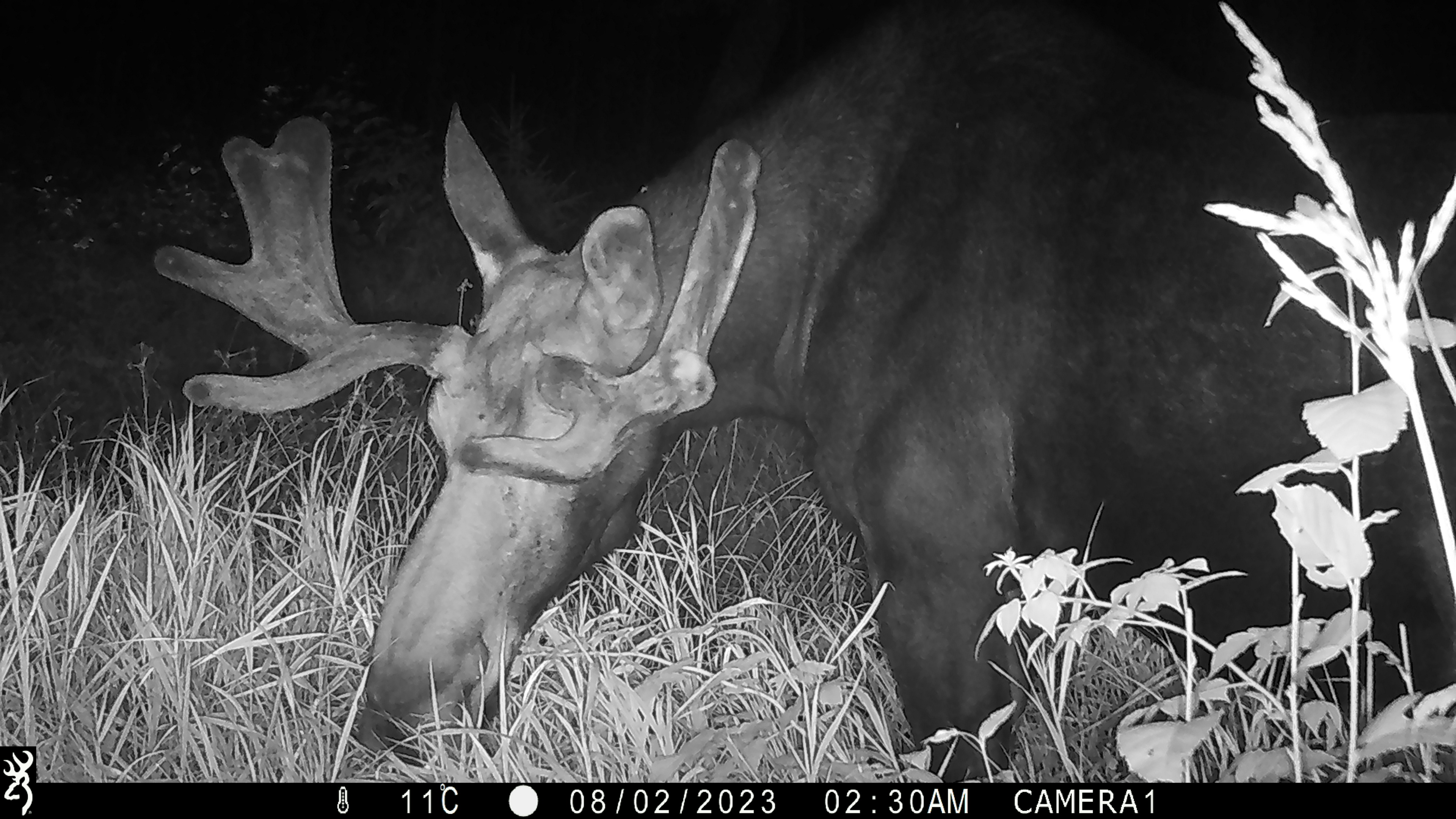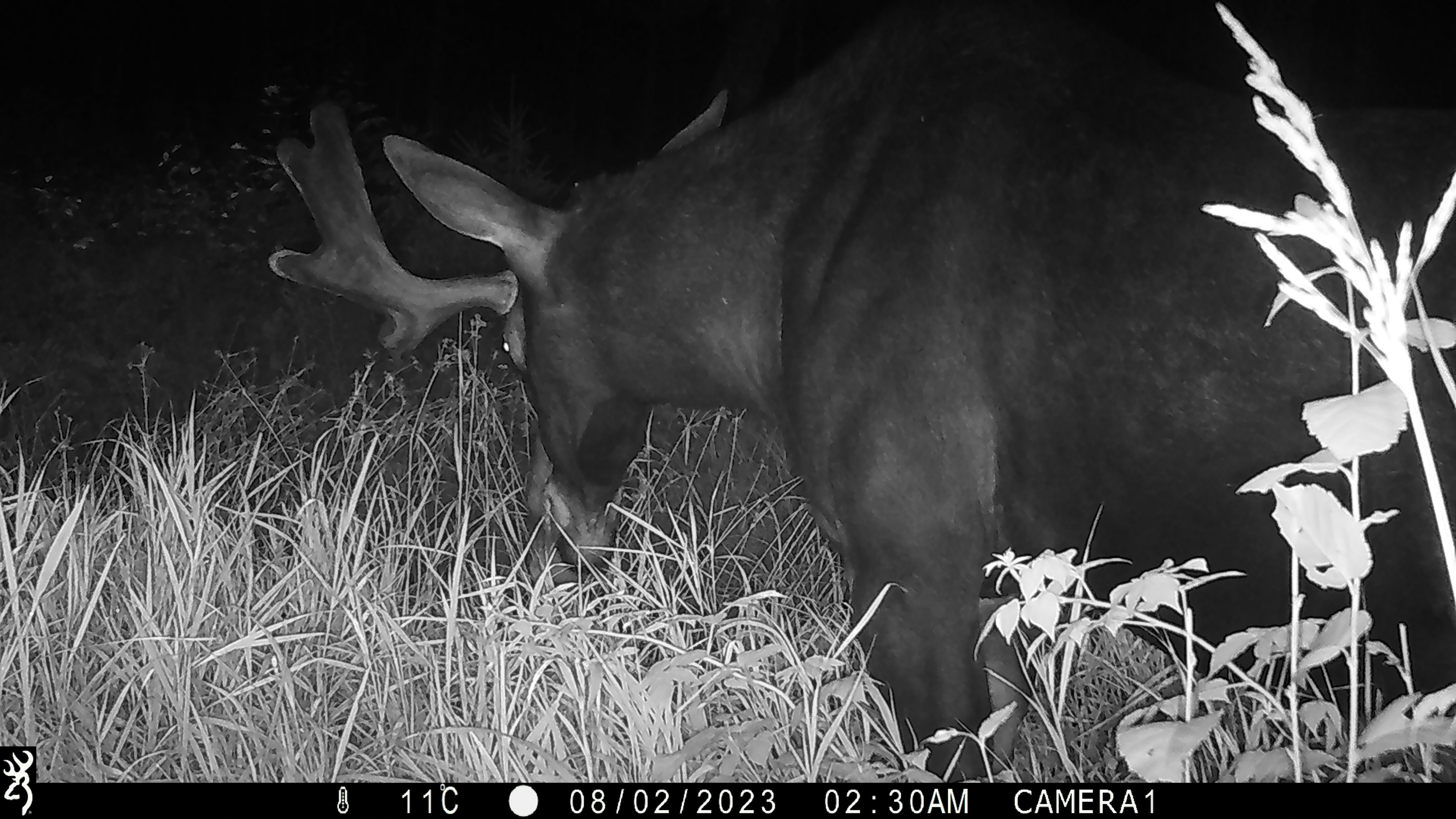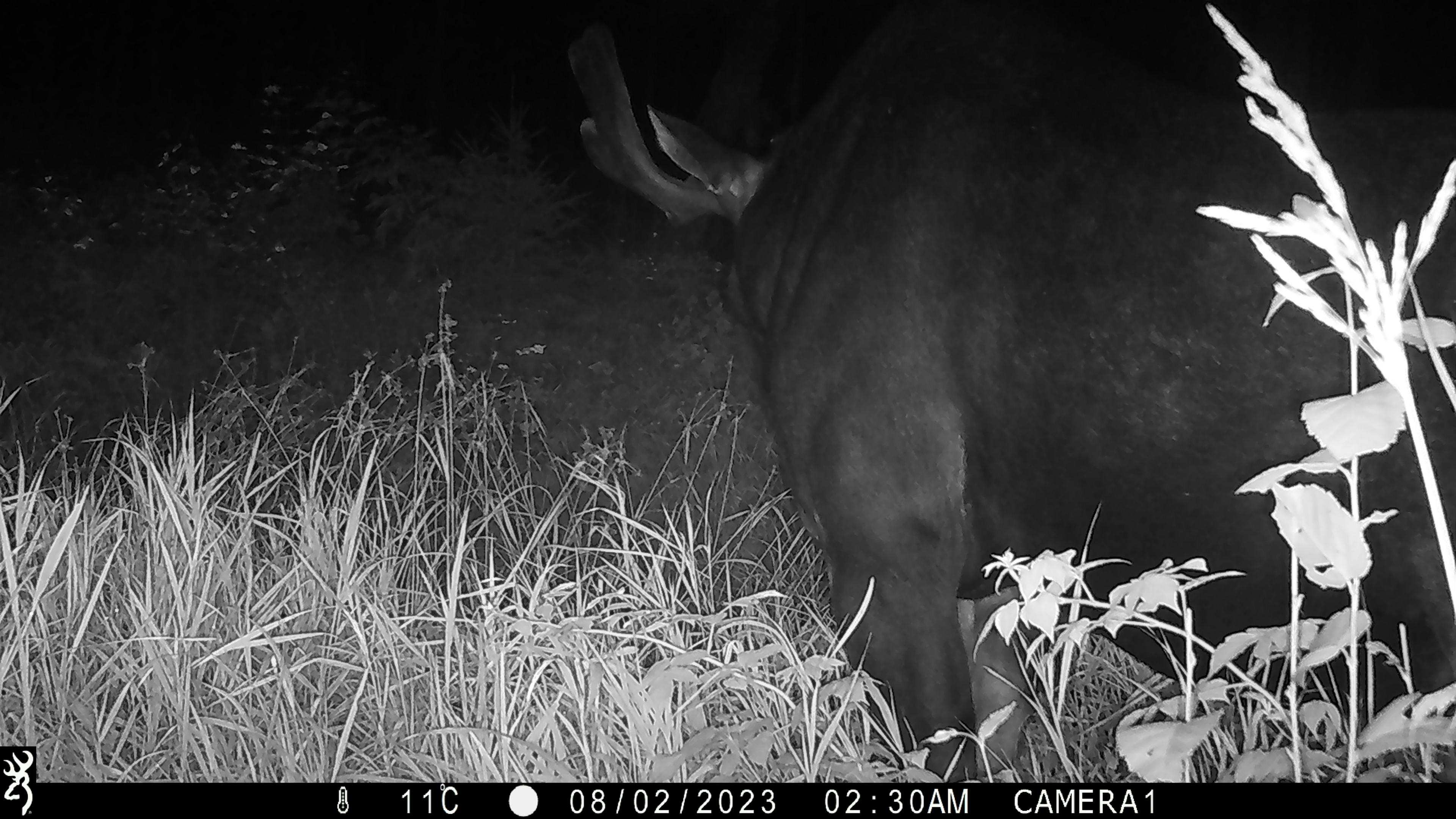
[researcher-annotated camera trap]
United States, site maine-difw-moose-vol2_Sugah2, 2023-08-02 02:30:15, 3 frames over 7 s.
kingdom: Animalia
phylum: Chordata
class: Mammalia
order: Artiodactyla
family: Cervidae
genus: Alces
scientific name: Alces alces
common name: moose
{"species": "moose (Alces alces)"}